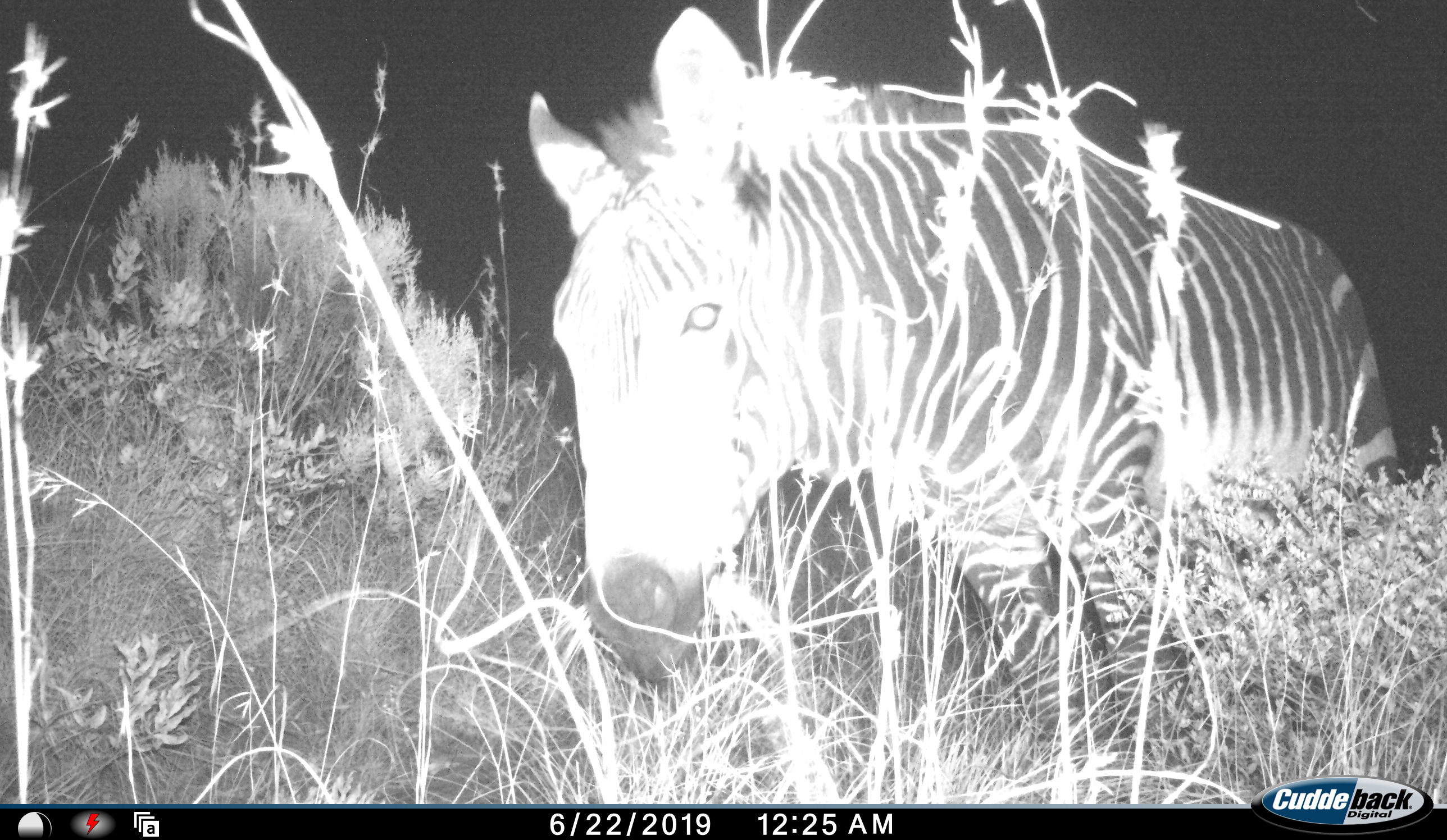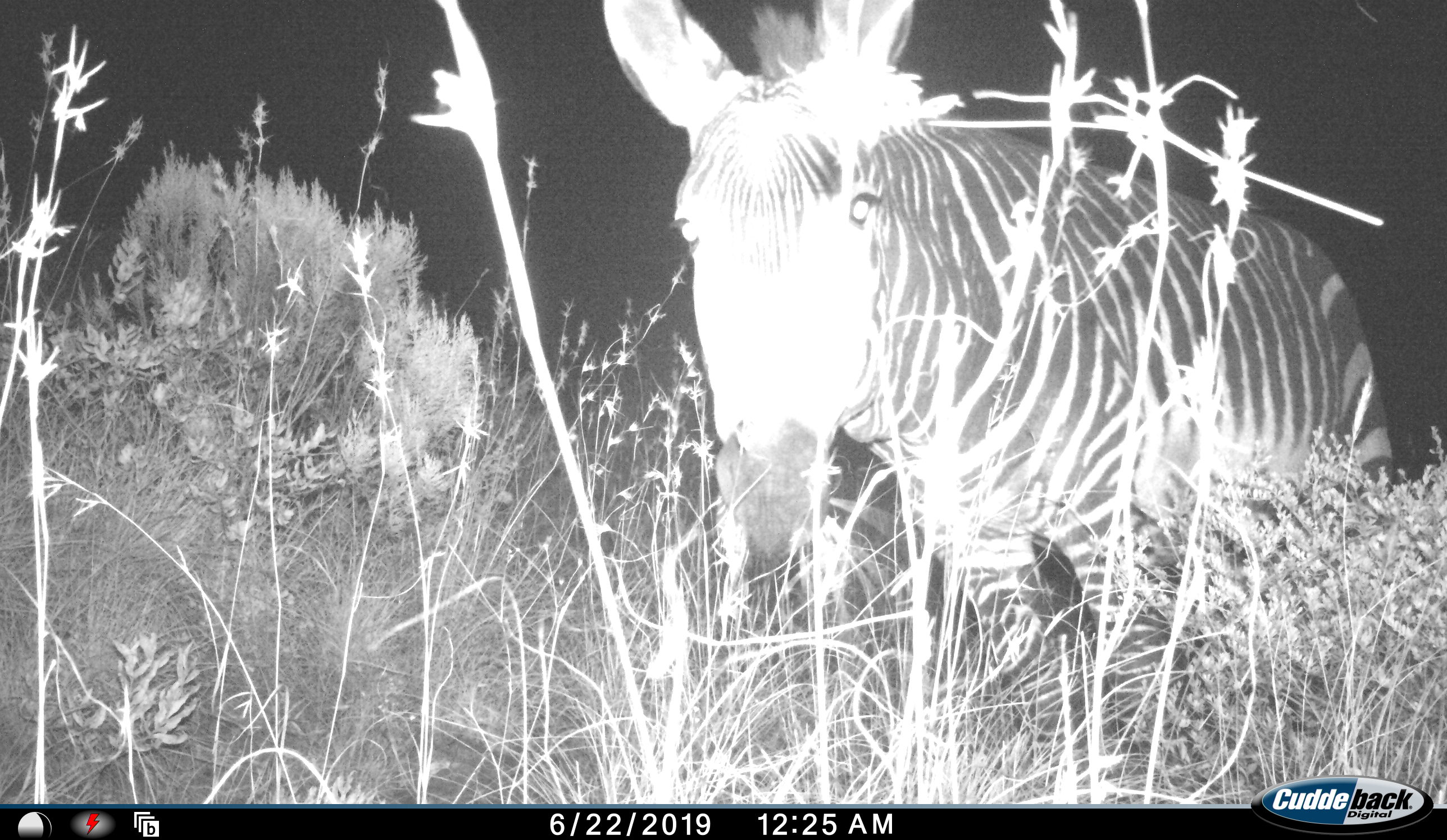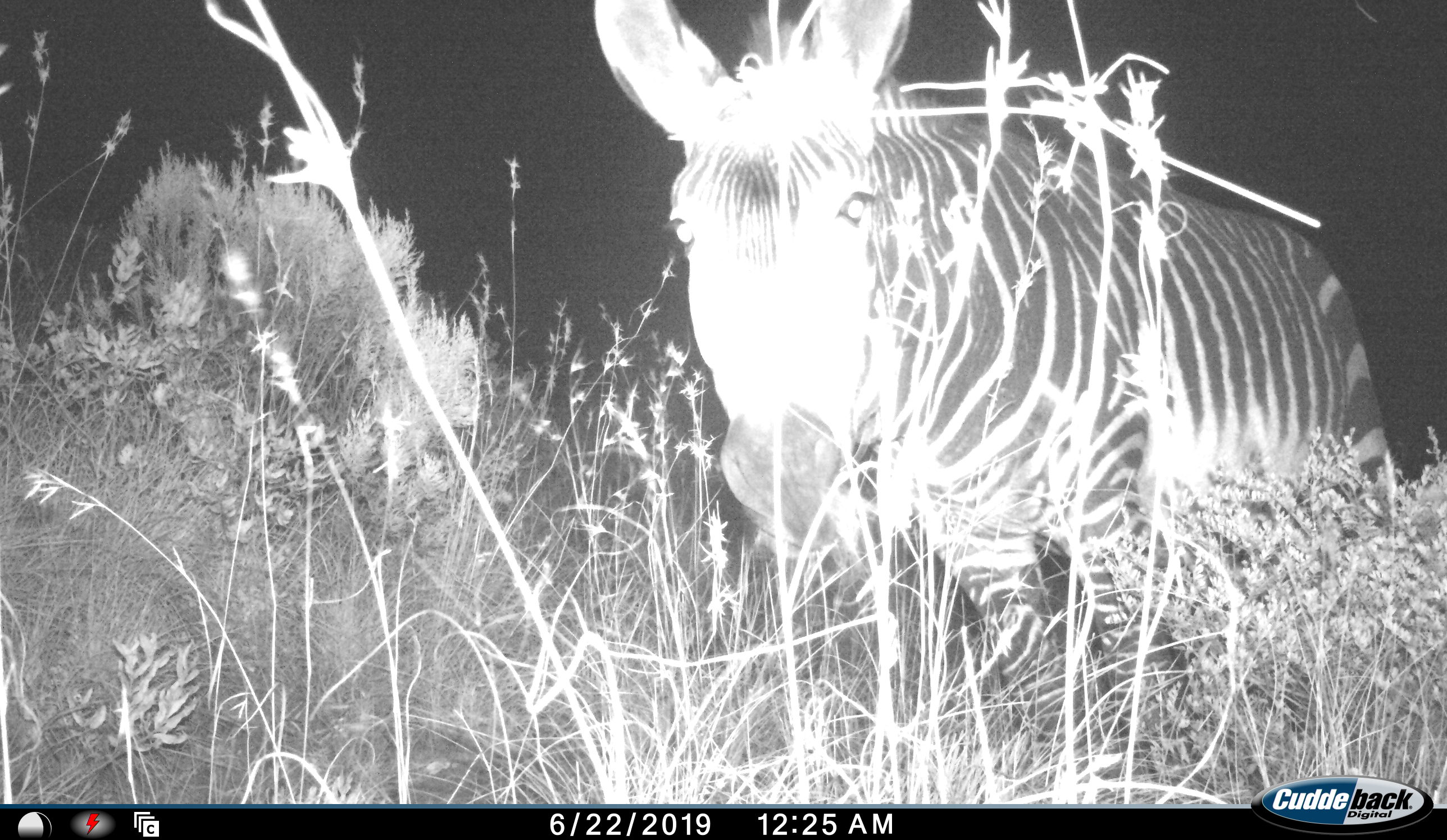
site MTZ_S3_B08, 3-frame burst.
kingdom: Animalia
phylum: Chordata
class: Mammalia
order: Perissodactyla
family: Equidae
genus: Equus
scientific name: Equus zebra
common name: mountain zebra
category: zebramountain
Zebramountain (mountain zebra) (Equus zebra), count 1. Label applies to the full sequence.